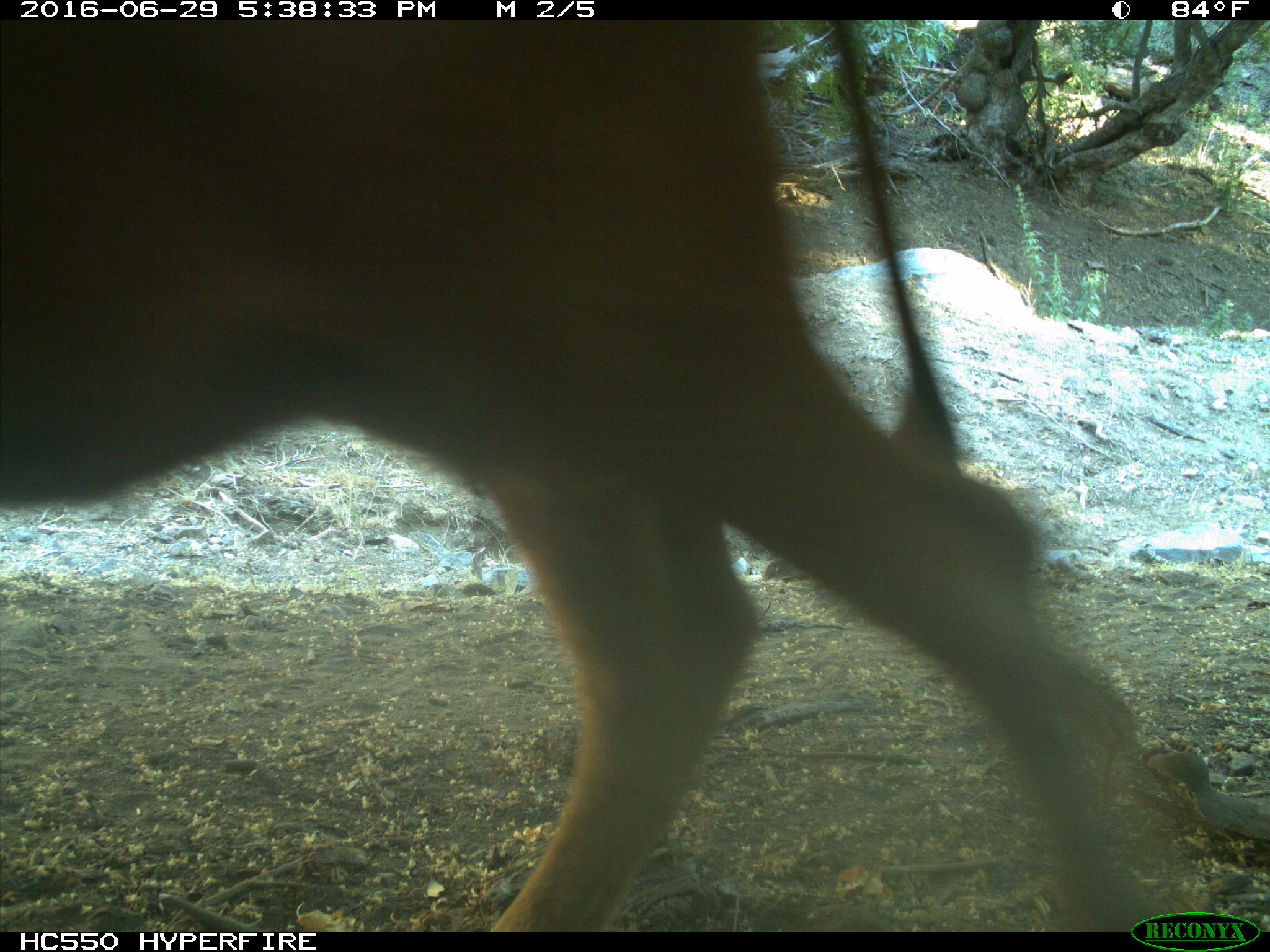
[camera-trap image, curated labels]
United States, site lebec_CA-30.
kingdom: Animalia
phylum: Chordata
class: Mammalia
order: Artiodactyla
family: Bovidae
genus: Bos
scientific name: Bos taurus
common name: domestic cow